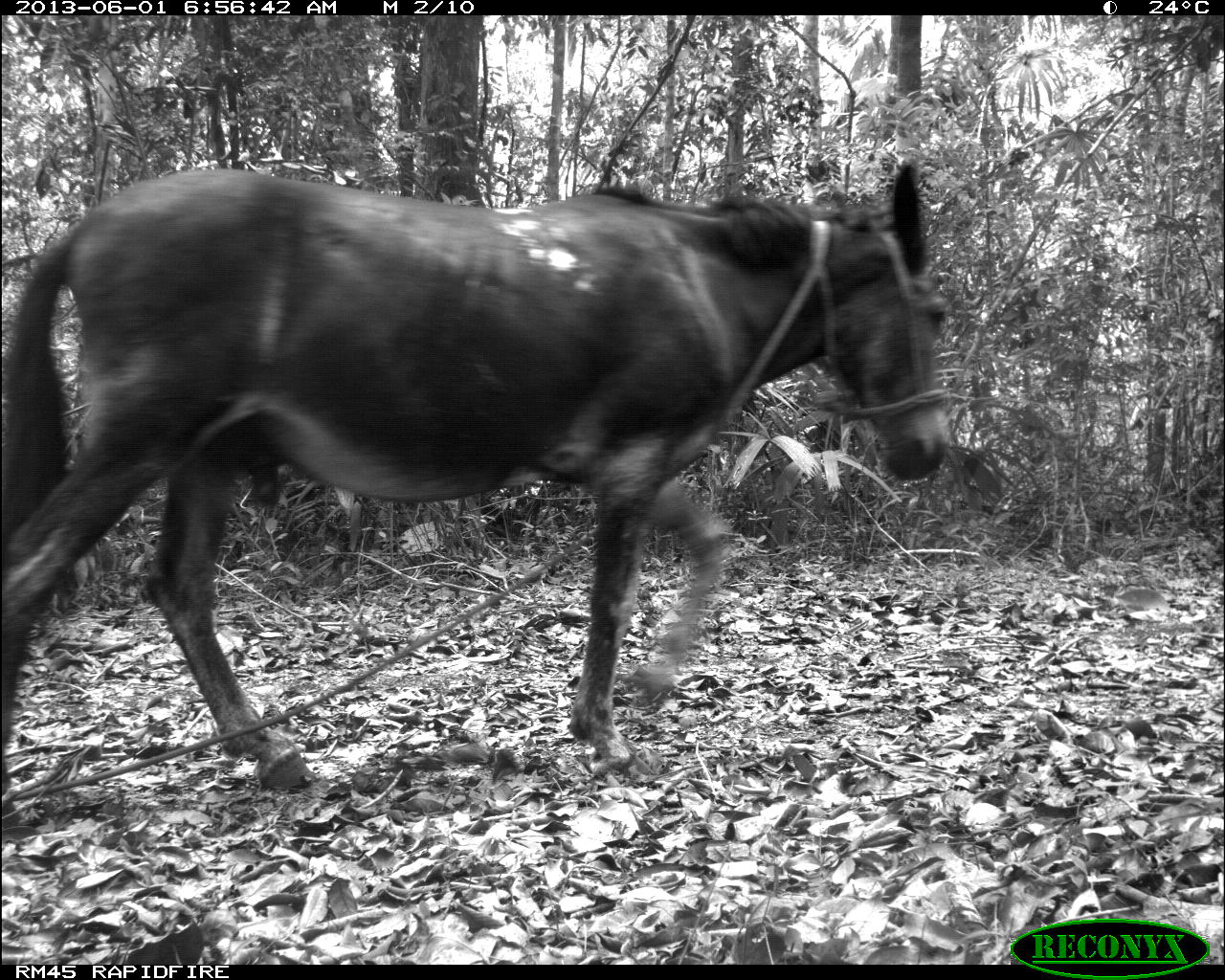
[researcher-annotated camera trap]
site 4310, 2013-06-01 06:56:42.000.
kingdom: Animalia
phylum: Chordata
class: Mammalia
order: Perissodactyla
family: Equidae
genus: Equus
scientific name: Equus ferus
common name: wild horse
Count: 1.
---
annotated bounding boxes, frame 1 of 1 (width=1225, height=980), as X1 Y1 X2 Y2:
equus ferus: 0 157 956 788